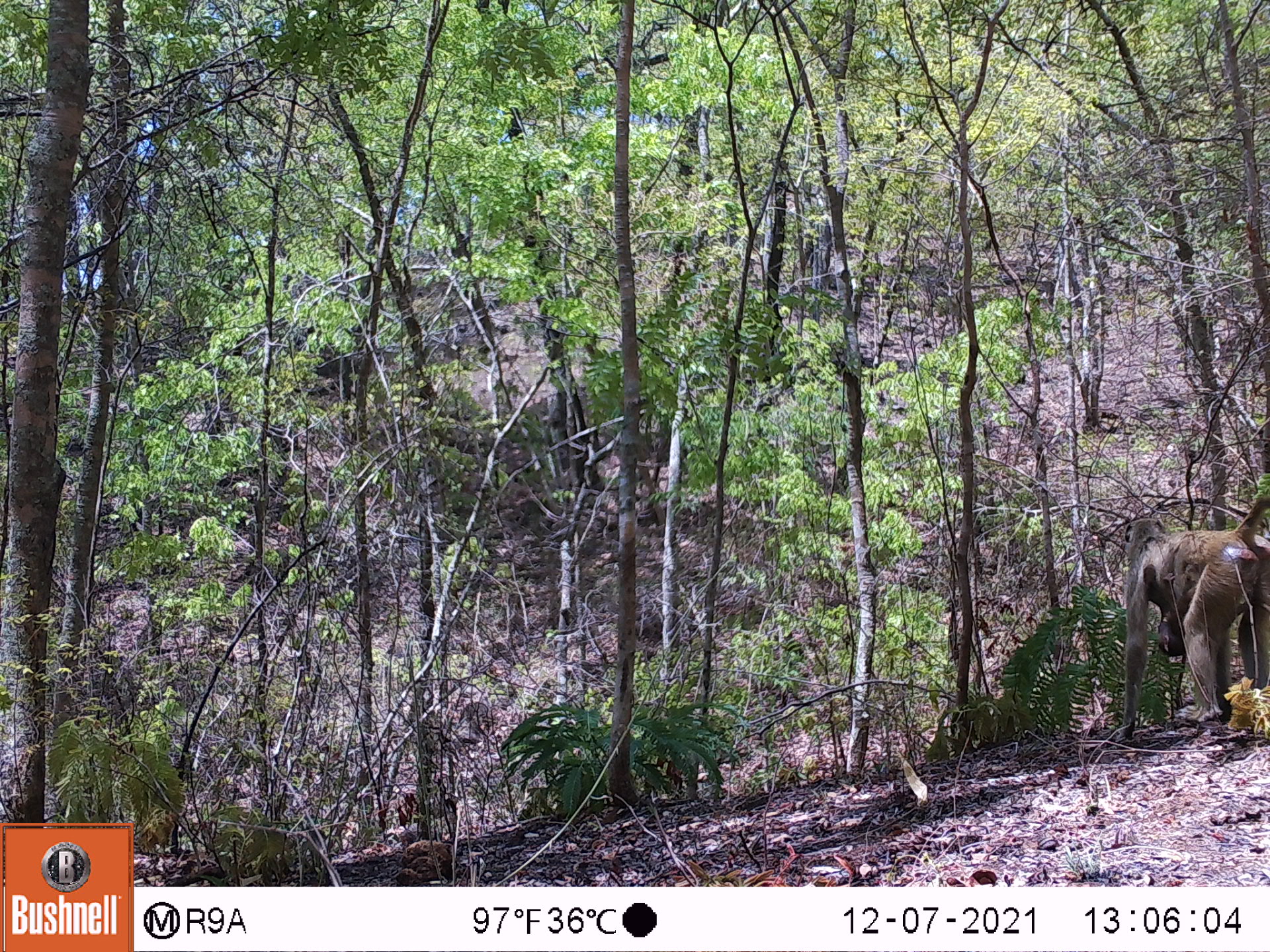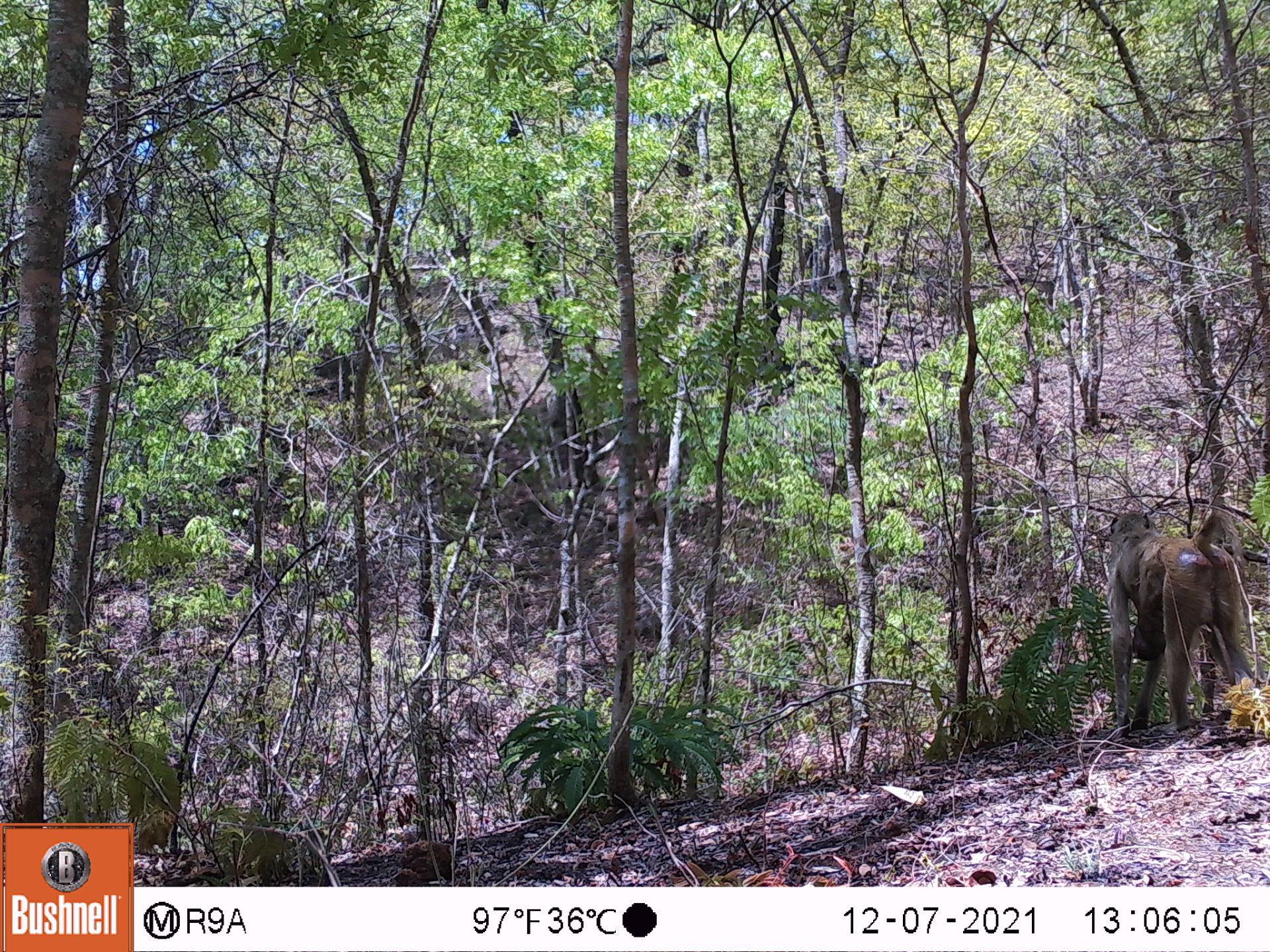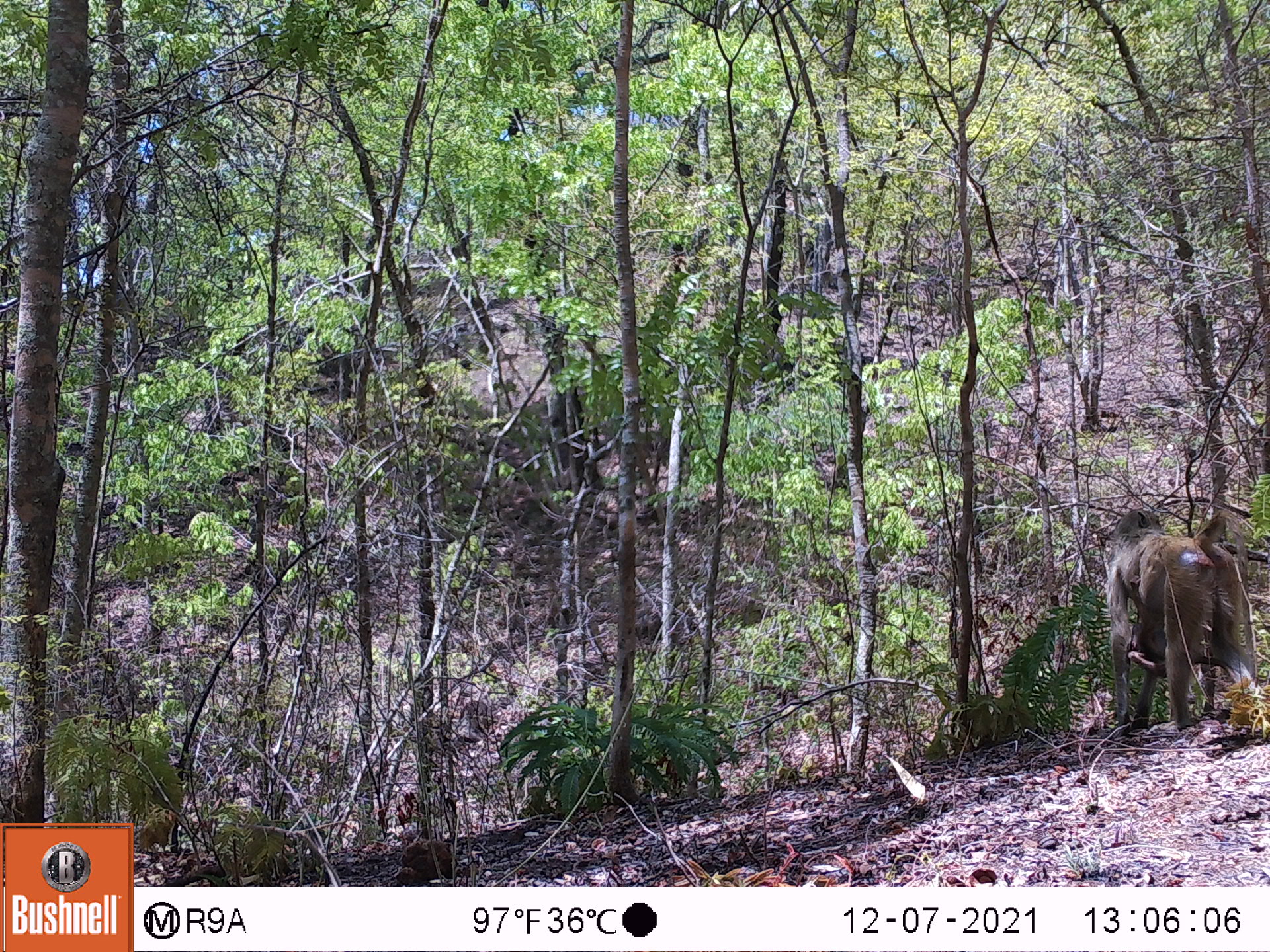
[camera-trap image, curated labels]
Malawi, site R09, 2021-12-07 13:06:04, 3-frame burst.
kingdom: Animalia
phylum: Chordata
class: Mammalia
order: Primates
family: Cercopithecidae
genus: Papio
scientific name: Papio cynocephalus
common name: yellow baboon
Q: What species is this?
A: Yellow baboon (Papio cynocephalus).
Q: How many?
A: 2.